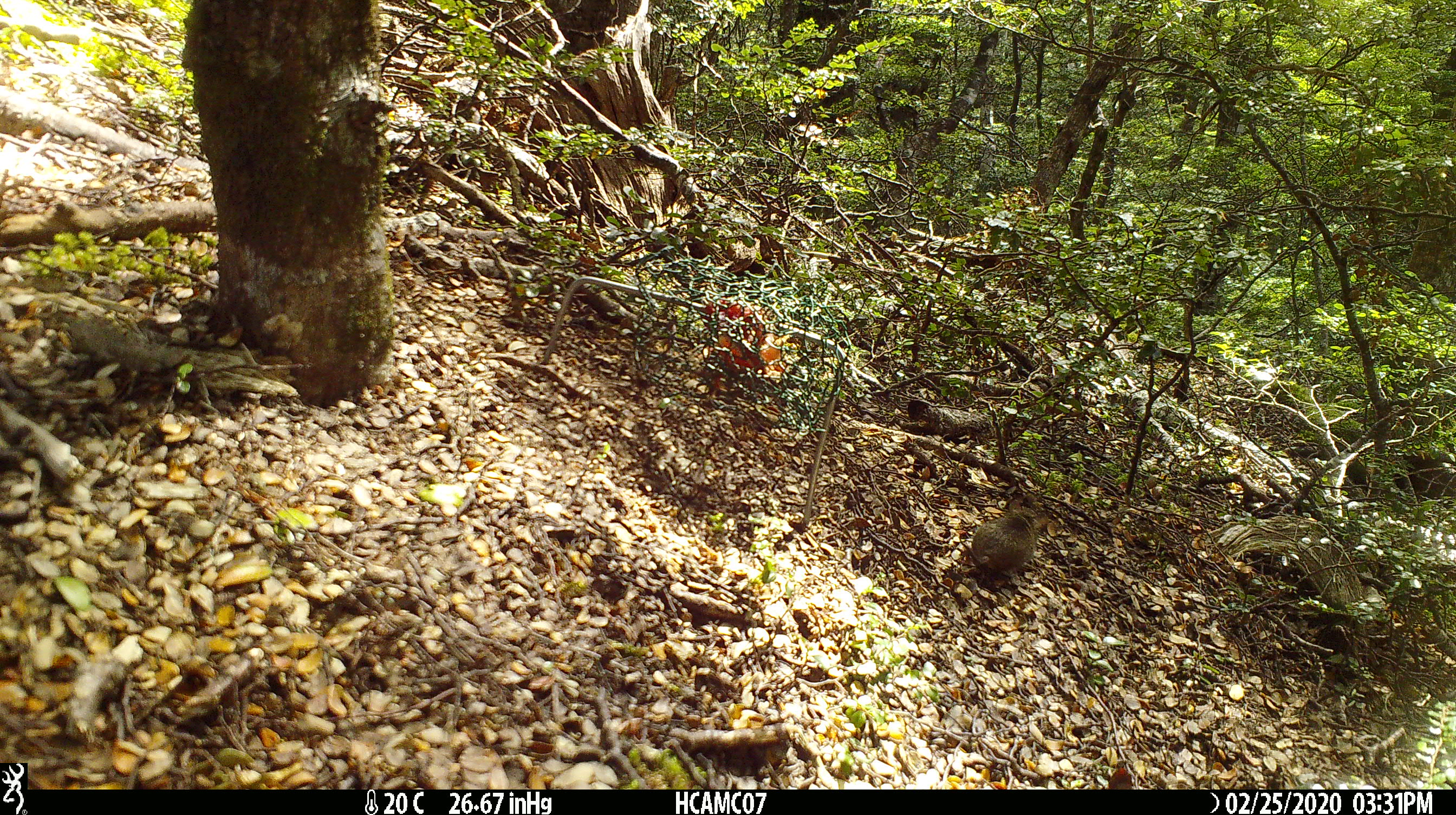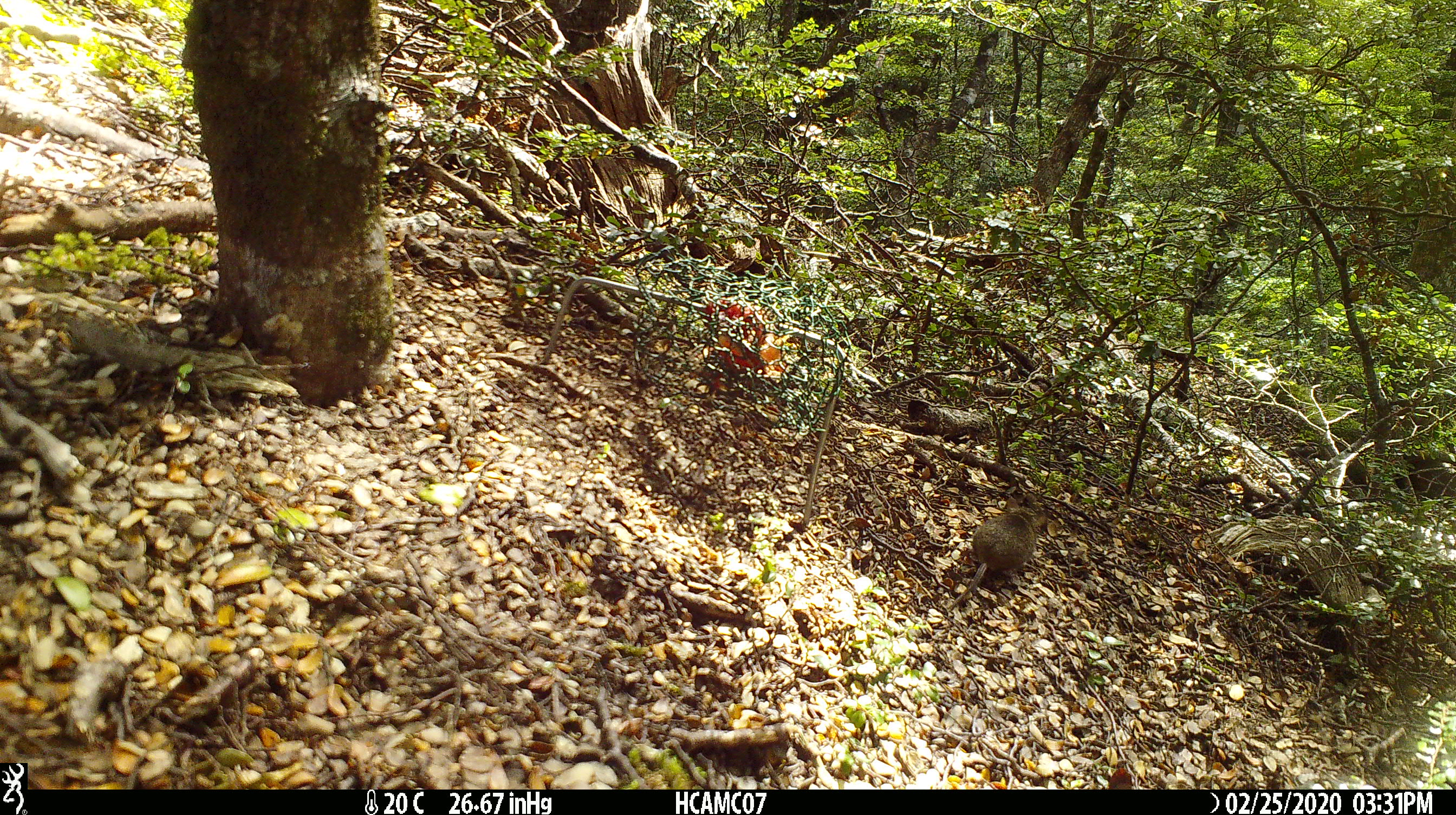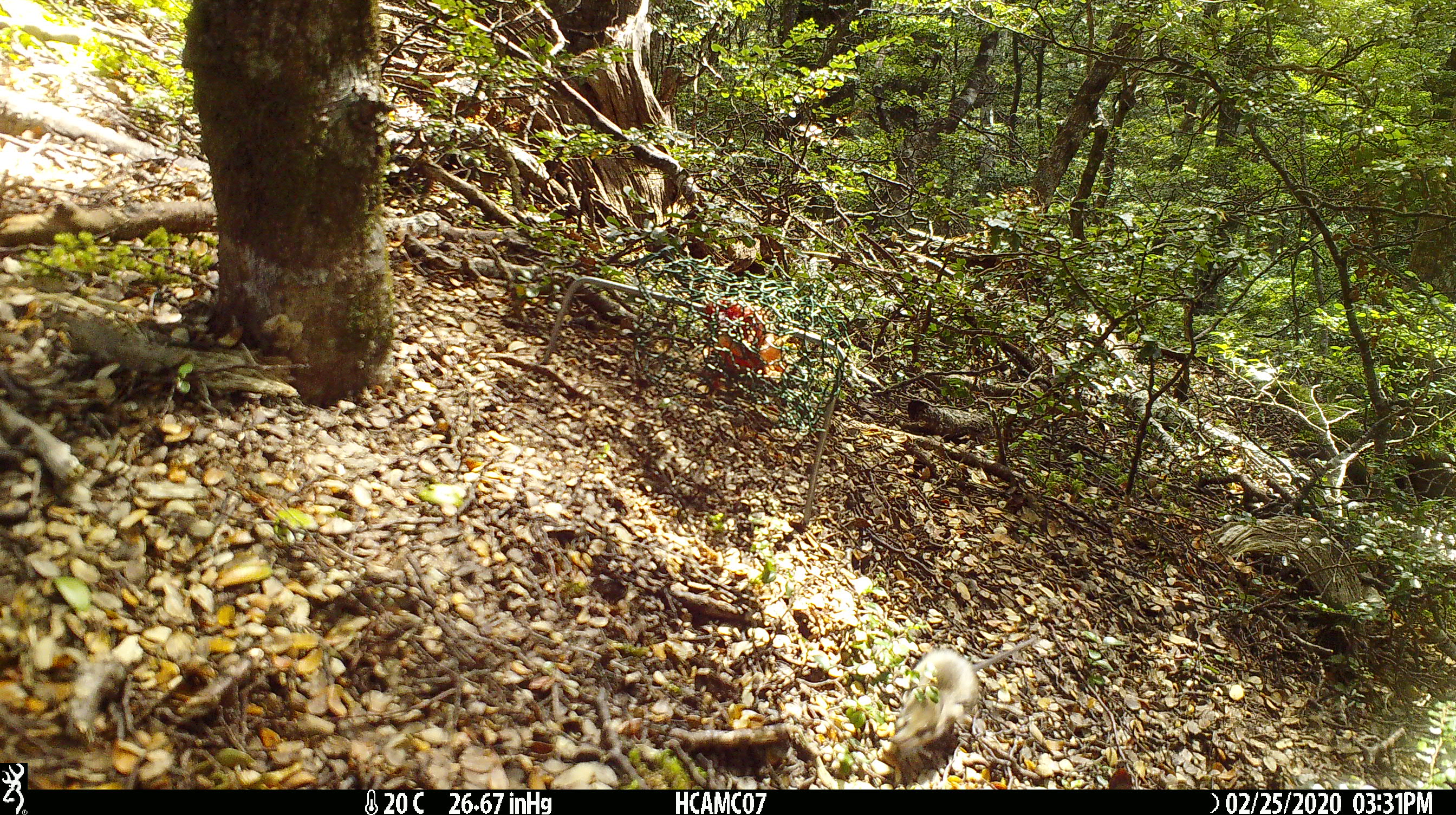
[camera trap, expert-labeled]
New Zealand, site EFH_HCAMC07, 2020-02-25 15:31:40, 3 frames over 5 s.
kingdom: Animalia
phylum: Chordata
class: Mammalia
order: Rodentia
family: Muridae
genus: Mus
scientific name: Mus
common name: mouse